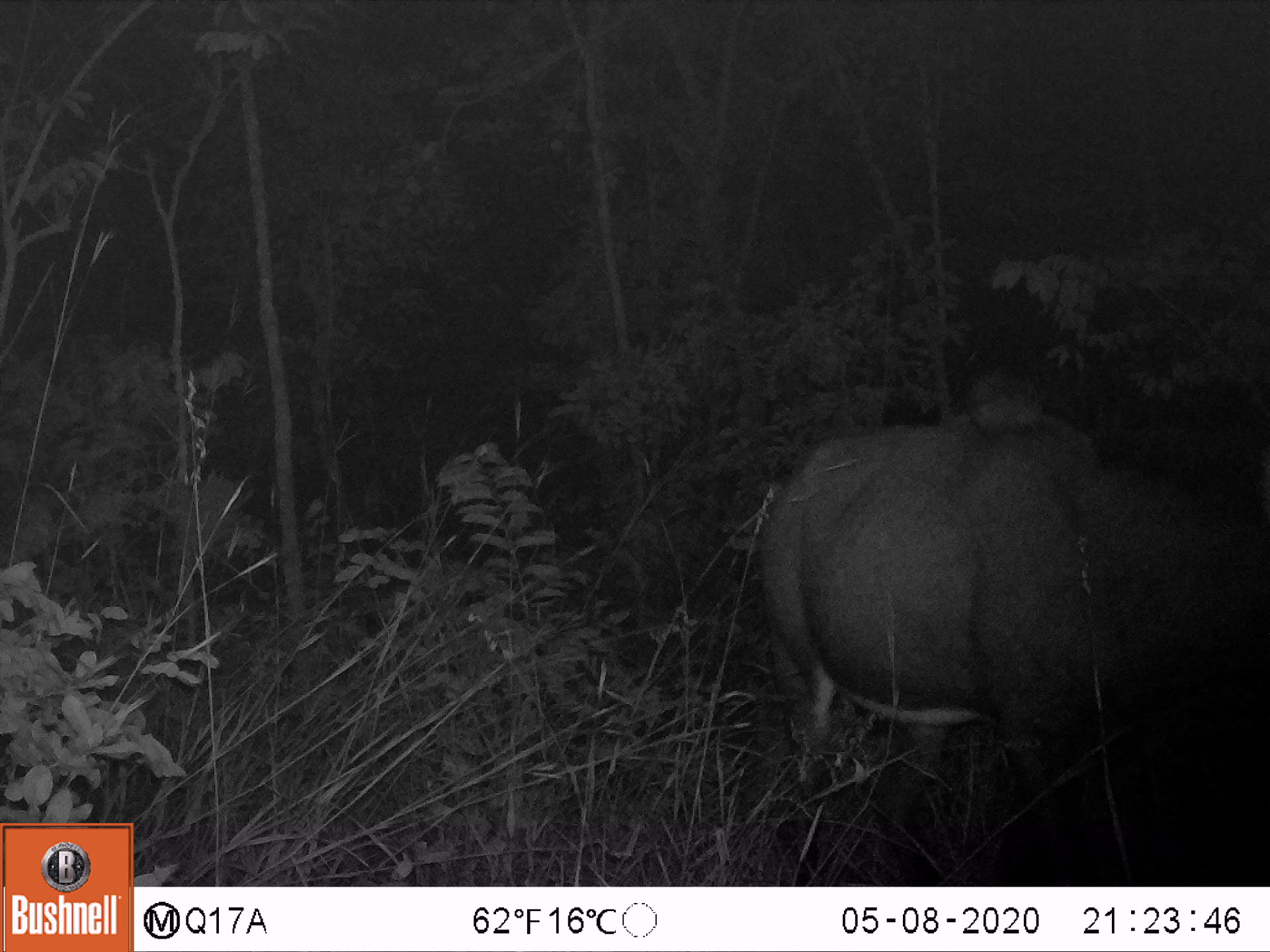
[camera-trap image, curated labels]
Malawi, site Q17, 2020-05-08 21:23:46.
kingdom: Animalia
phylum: Chordata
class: Mammalia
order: Artiodactyla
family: Bovidae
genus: Hippotragus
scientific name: Hippotragus niger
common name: sable antelope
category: sable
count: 2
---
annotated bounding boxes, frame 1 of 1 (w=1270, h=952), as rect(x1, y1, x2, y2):
sable: rect(759, 380, 1260, 853); rect(742, 863, 749, 870)